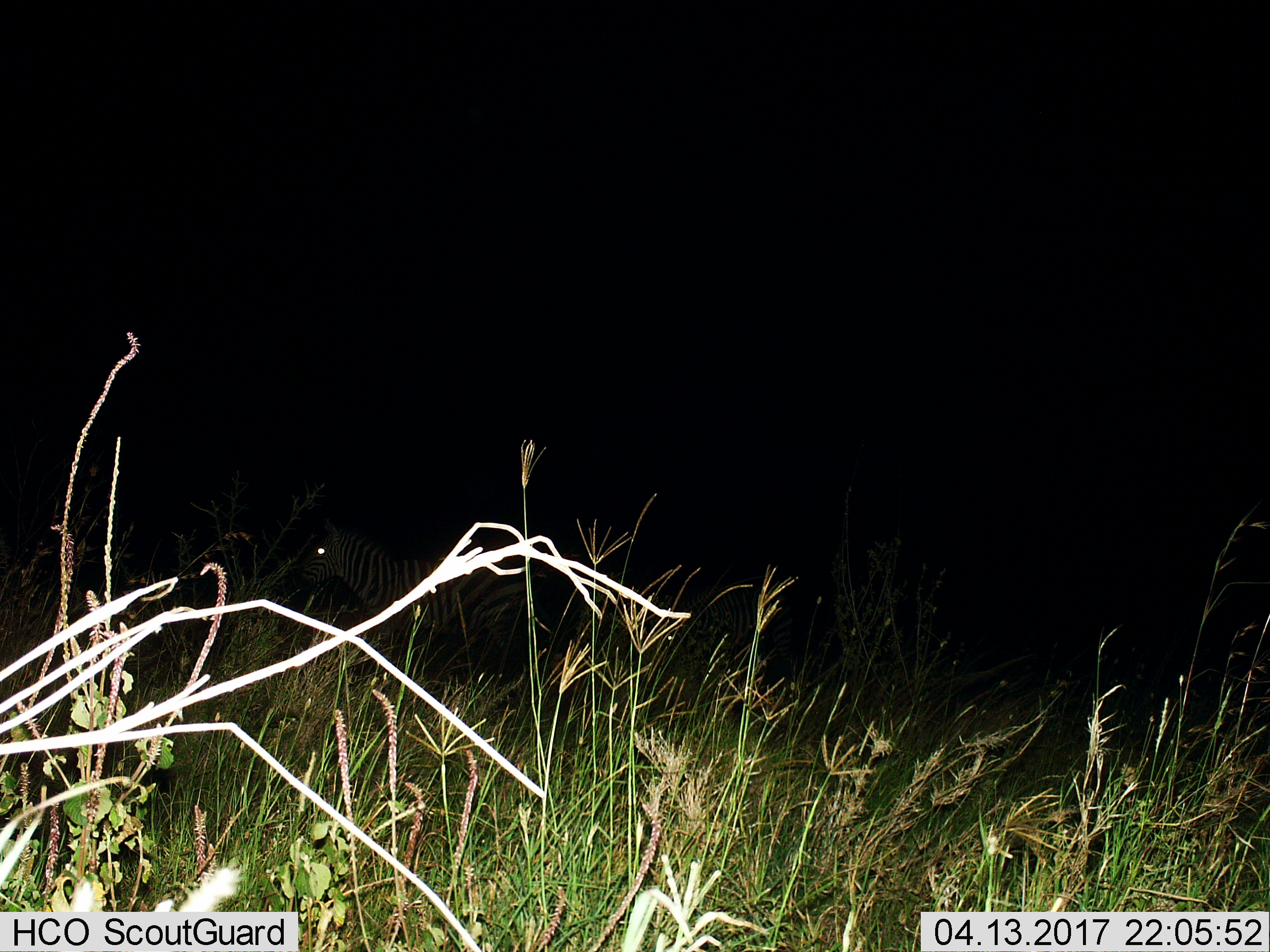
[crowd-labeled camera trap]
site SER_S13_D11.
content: unidentified animal